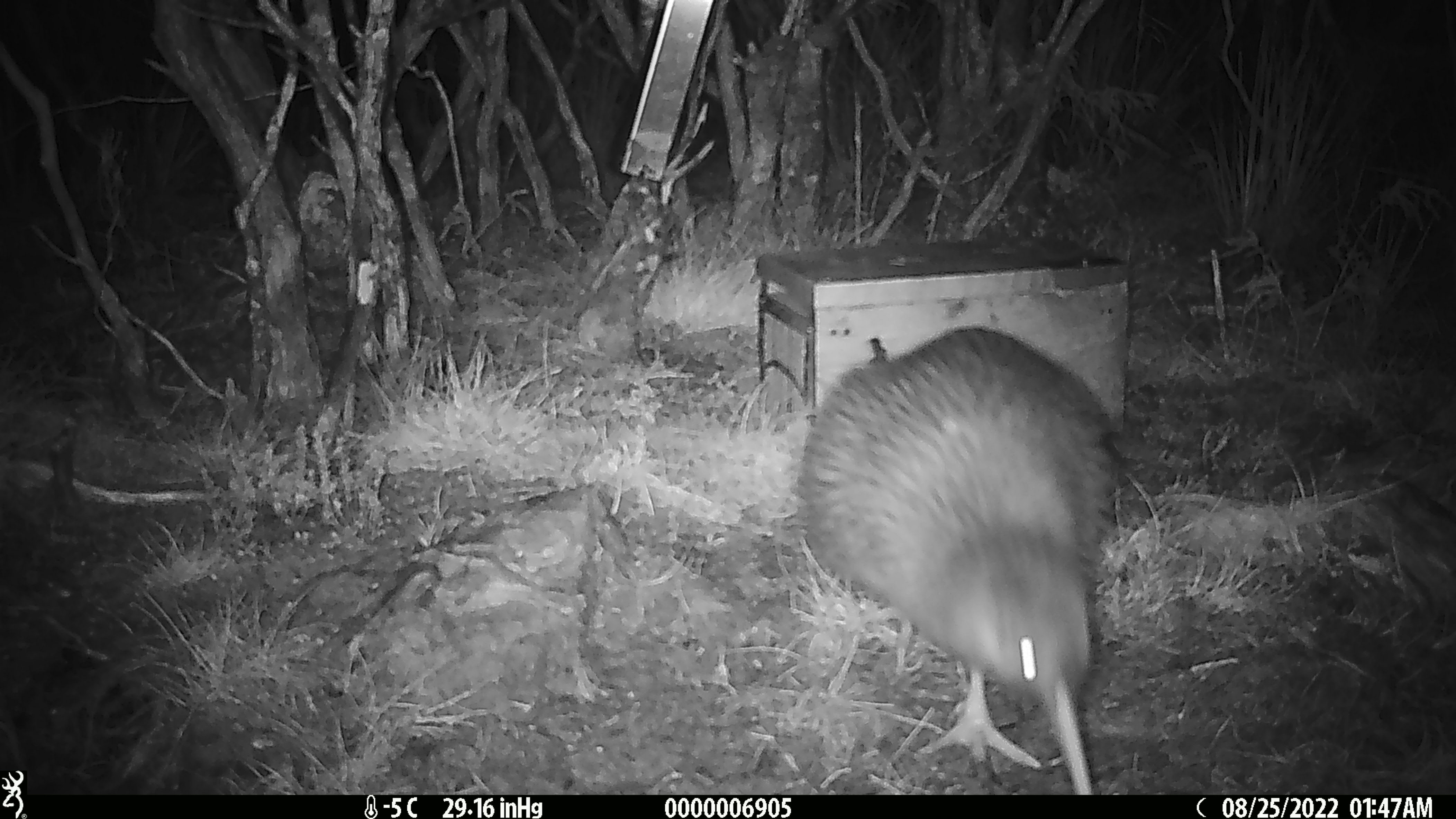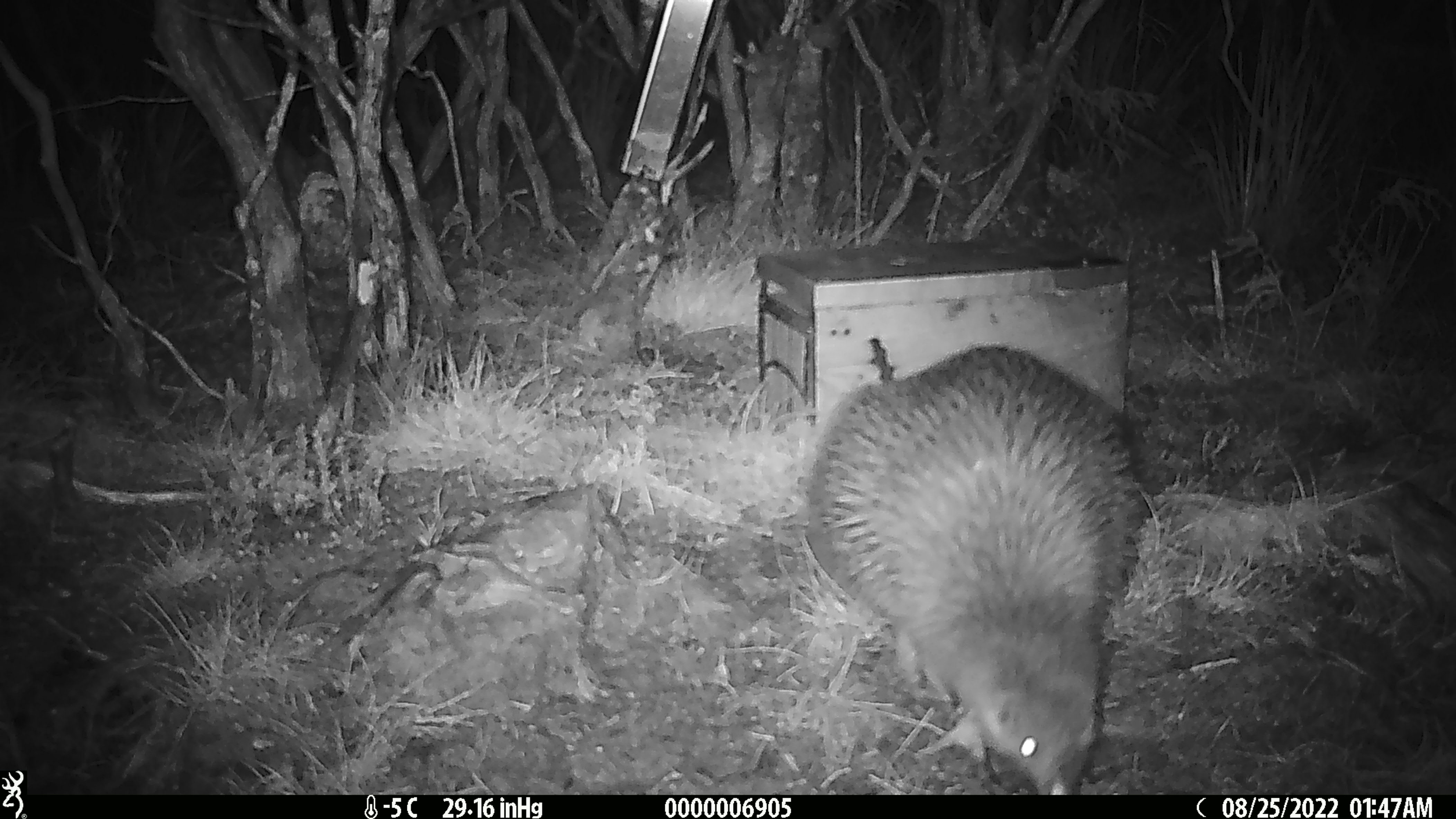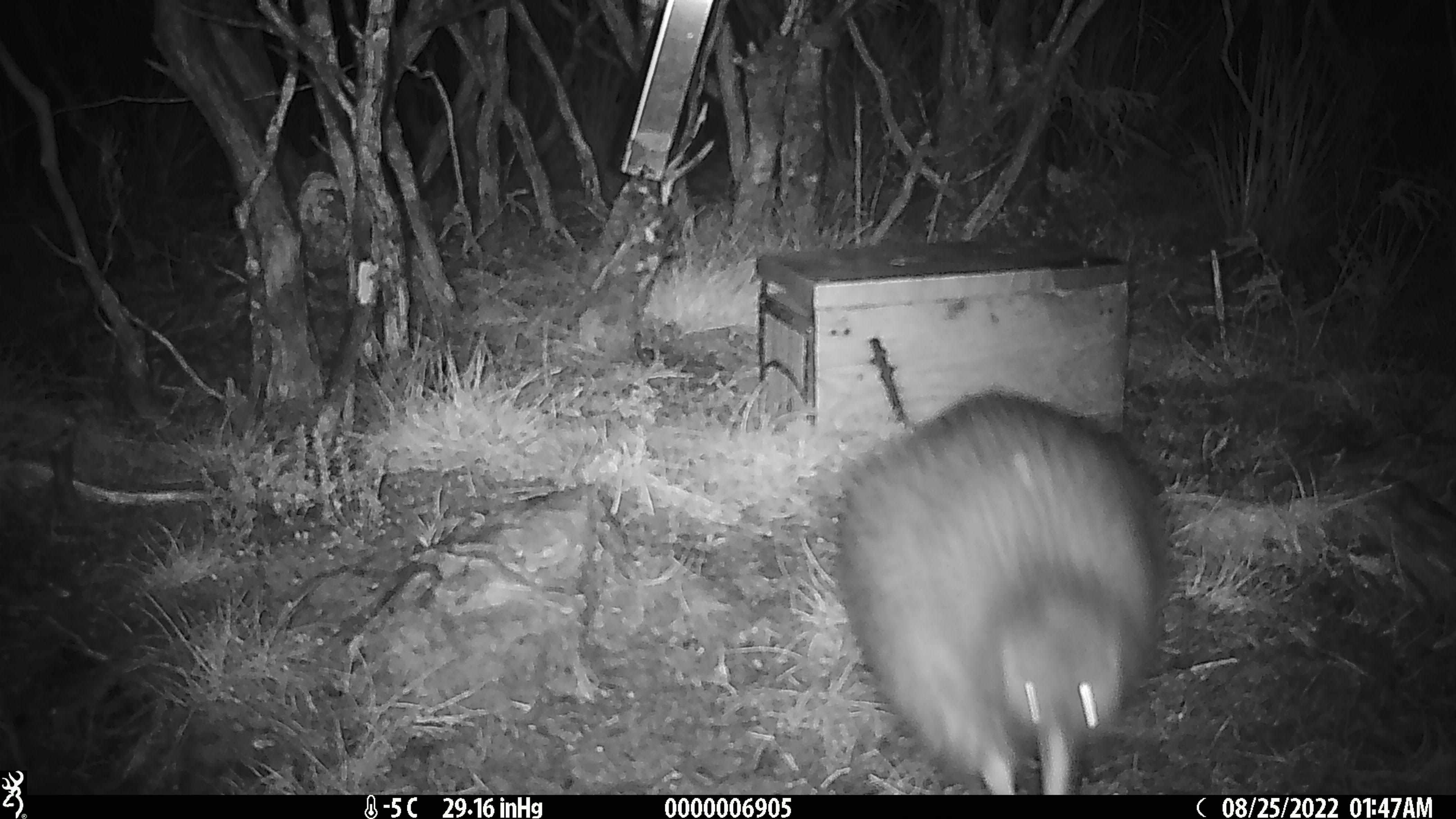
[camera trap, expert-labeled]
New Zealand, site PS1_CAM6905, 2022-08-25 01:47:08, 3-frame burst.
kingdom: Animalia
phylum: Chordata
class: Aves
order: Apterygiformes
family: Apterygidae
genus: Apteryx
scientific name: Apteryx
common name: kiwi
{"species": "kiwi (Apteryx)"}